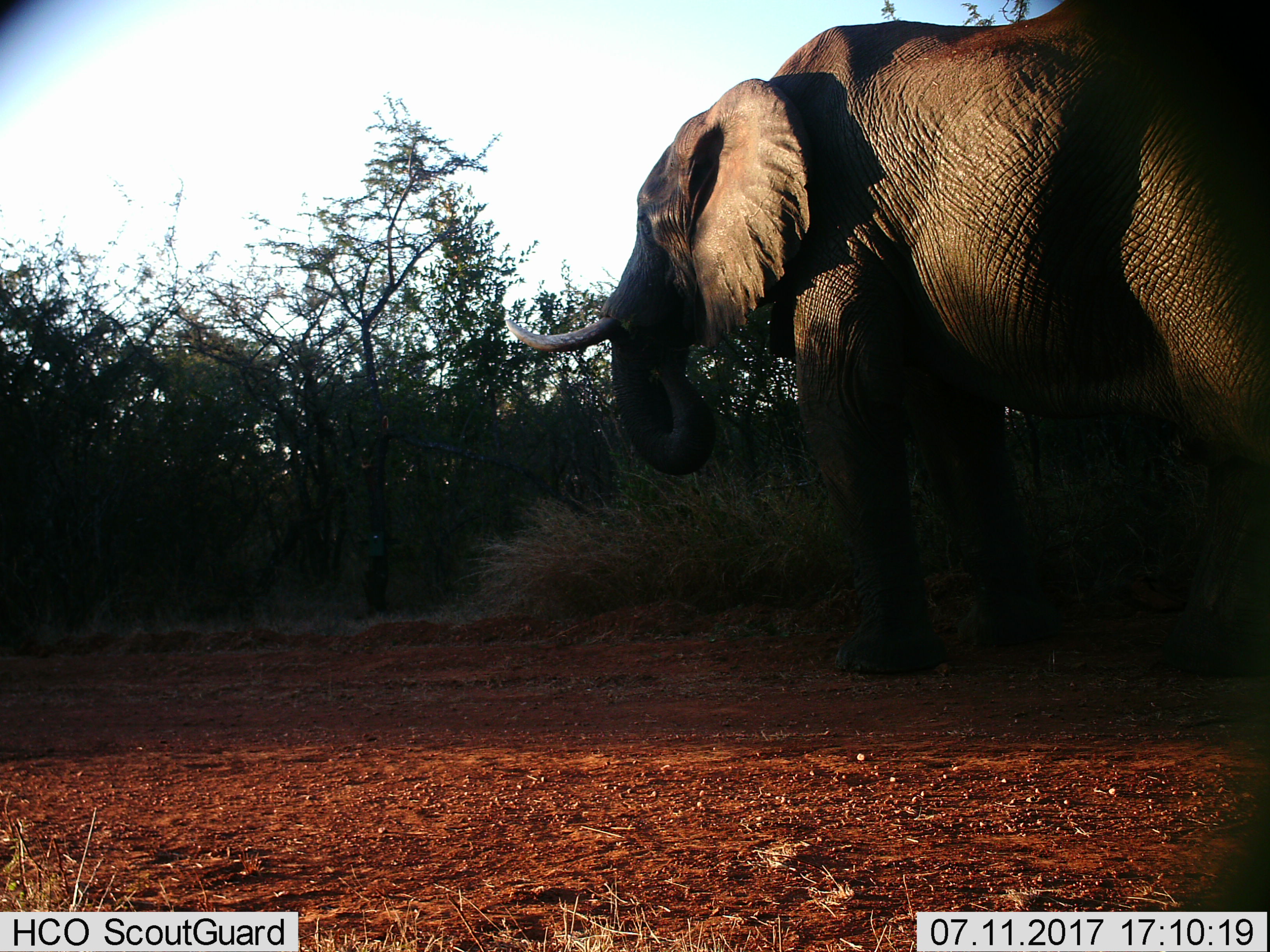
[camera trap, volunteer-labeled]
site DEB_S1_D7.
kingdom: Animalia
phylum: Chordata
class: Mammalia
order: Proboscidea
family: Elephantidae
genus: Loxodonta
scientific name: Loxodonta africana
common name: african bush elephant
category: elephant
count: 1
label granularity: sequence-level